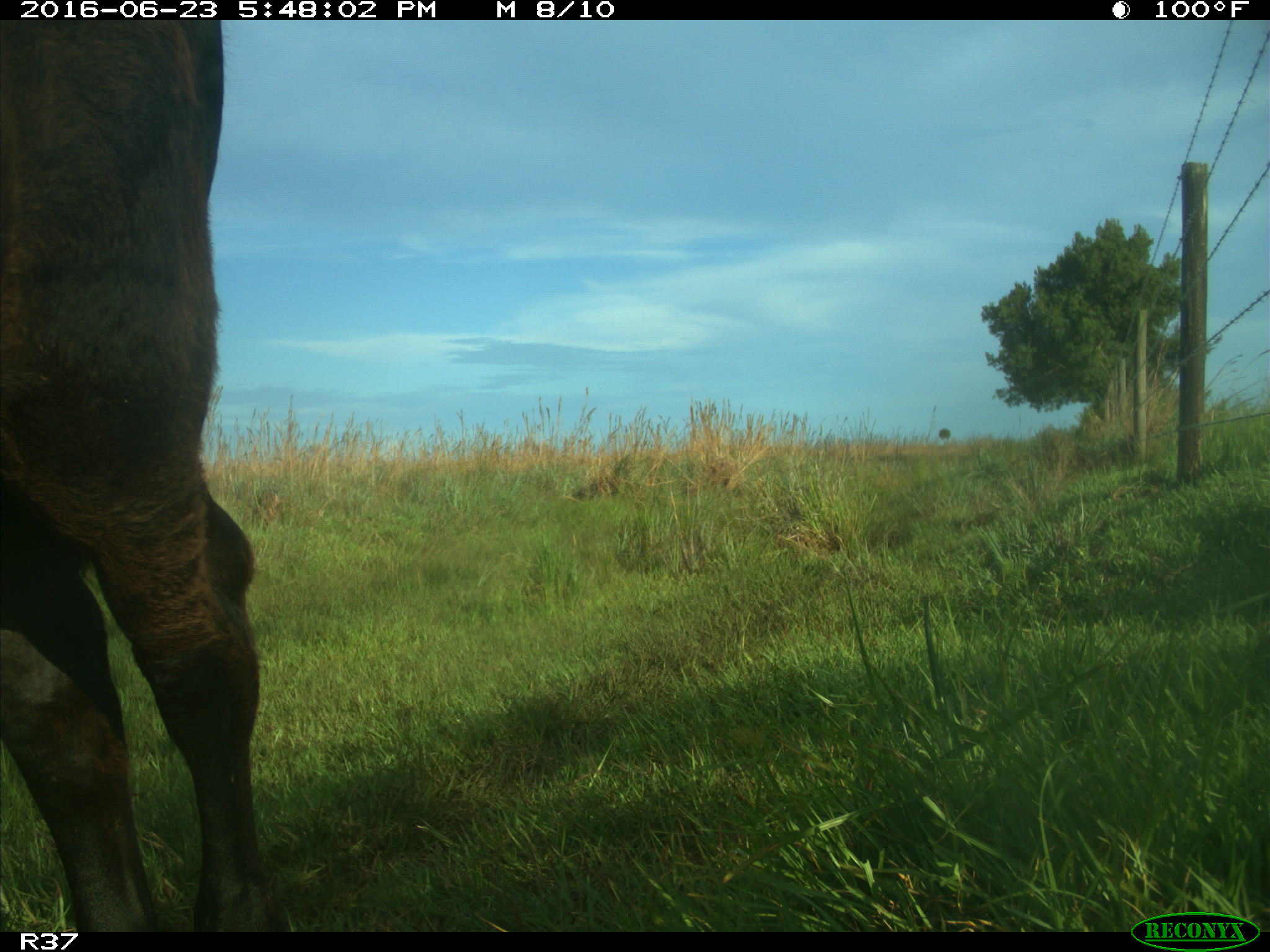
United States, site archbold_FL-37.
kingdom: Animalia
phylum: Chordata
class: Mammalia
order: Artiodactyla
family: Bovidae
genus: Bos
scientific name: Bos taurus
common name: domestic cow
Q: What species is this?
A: Bos taurus (domestic cow).